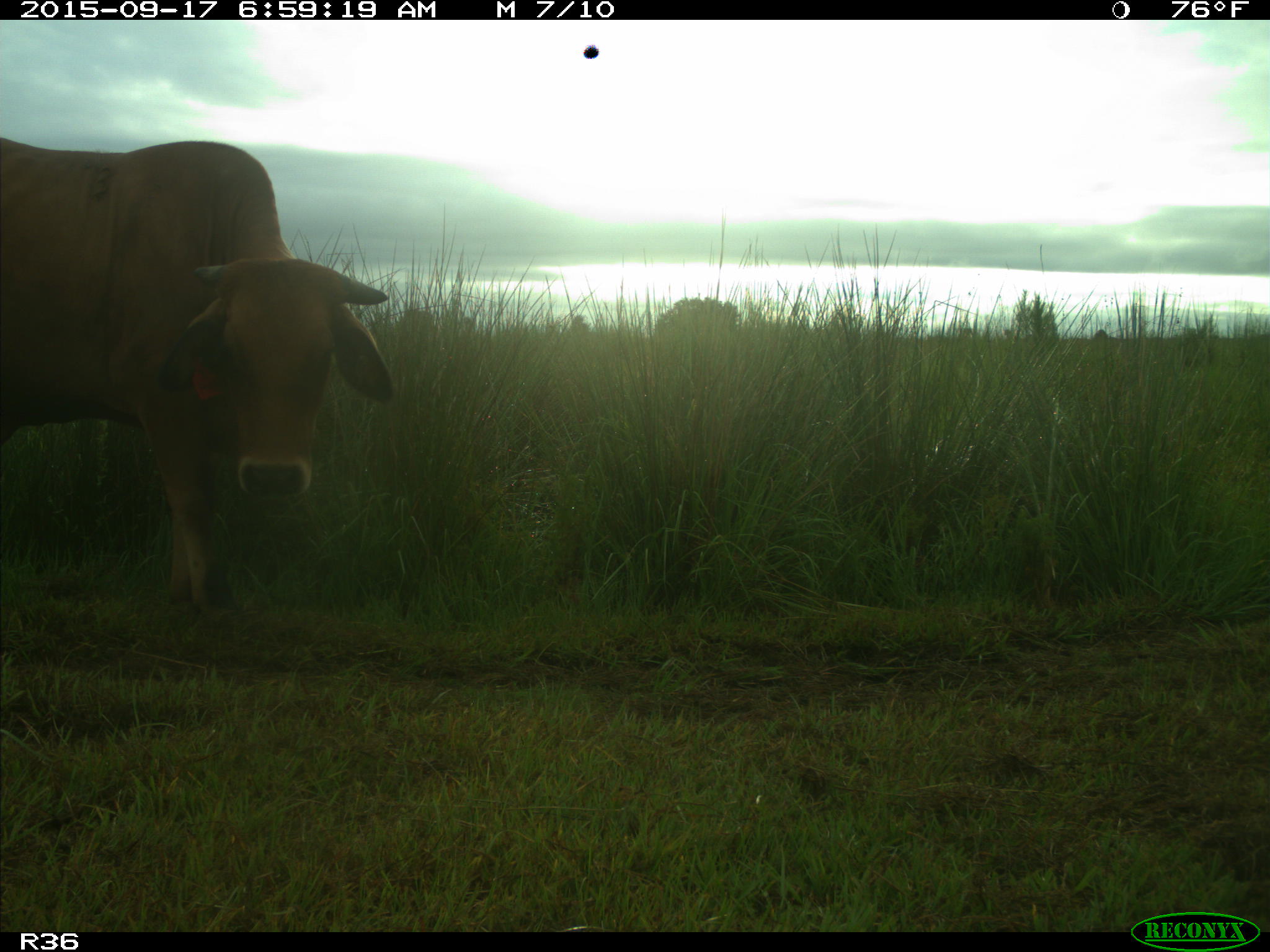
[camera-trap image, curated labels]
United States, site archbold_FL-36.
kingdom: Animalia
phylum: Chordata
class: Mammalia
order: Artiodactyla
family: Bovidae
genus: Bos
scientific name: Bos taurus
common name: domestic cow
Bos taurus (domestic cow).